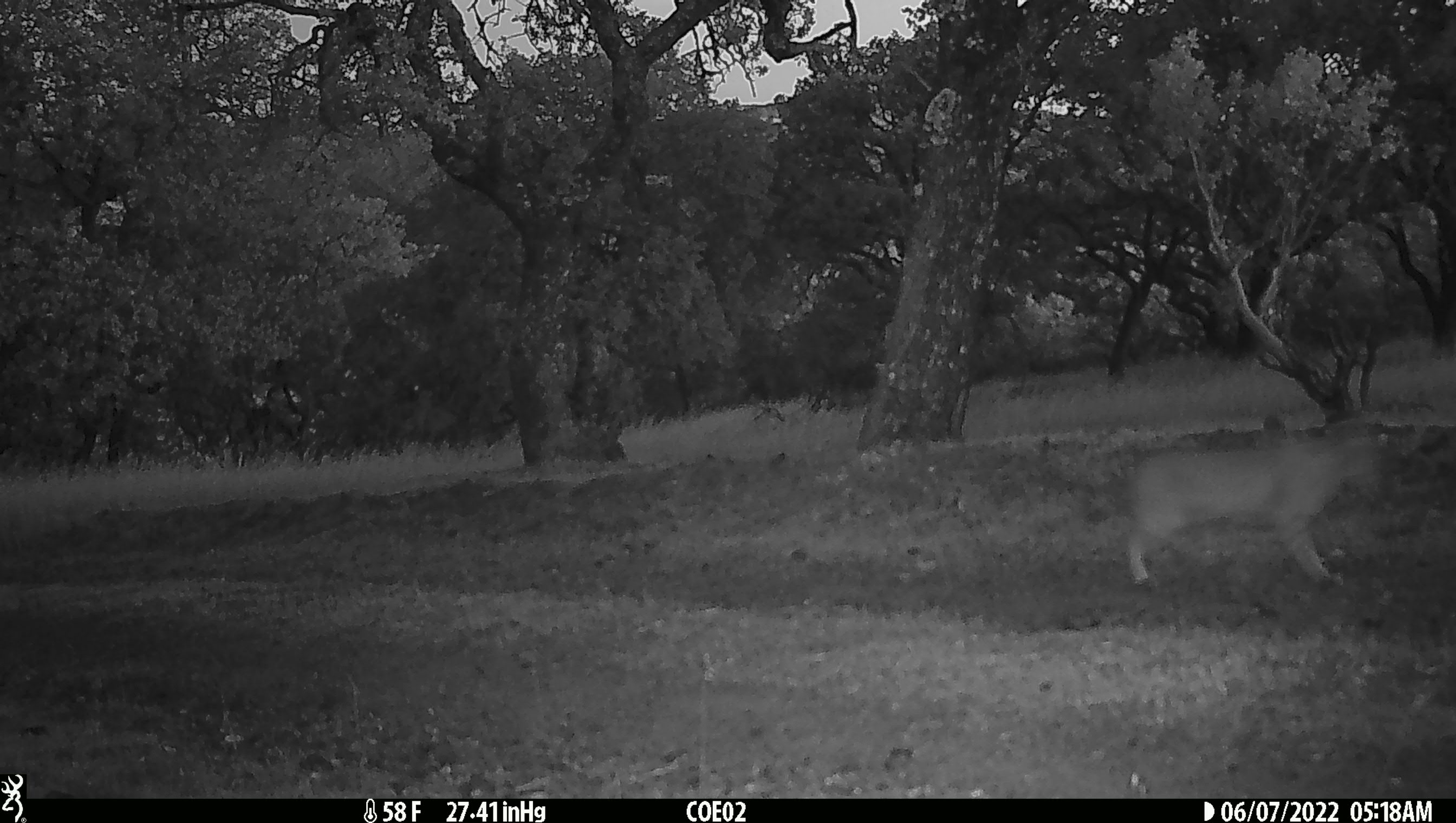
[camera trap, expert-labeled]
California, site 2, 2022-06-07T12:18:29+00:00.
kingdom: Animalia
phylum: Chordata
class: Mammalia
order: Carnivora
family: Felidae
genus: Lynx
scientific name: Lynx rufus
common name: bobcat